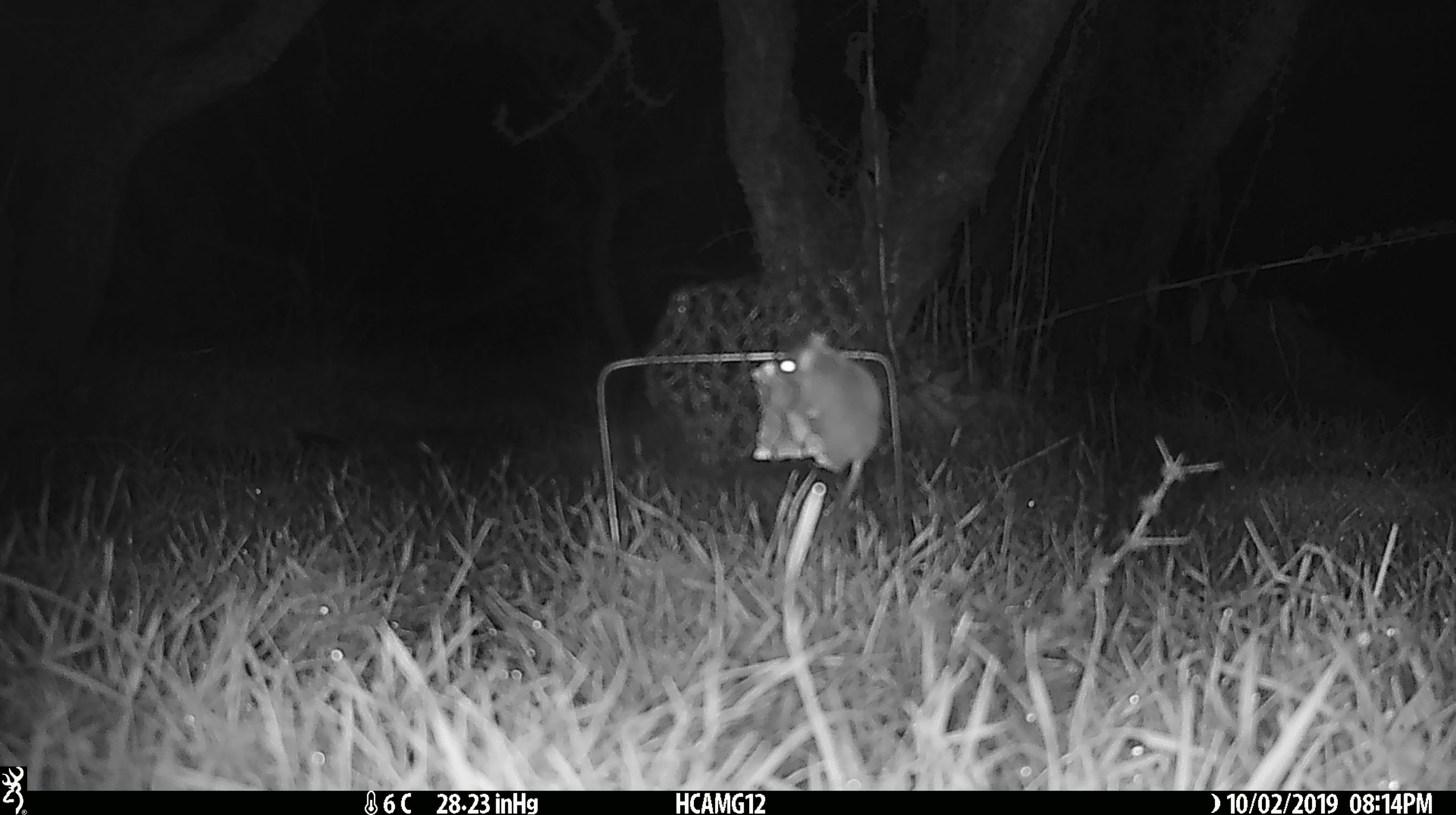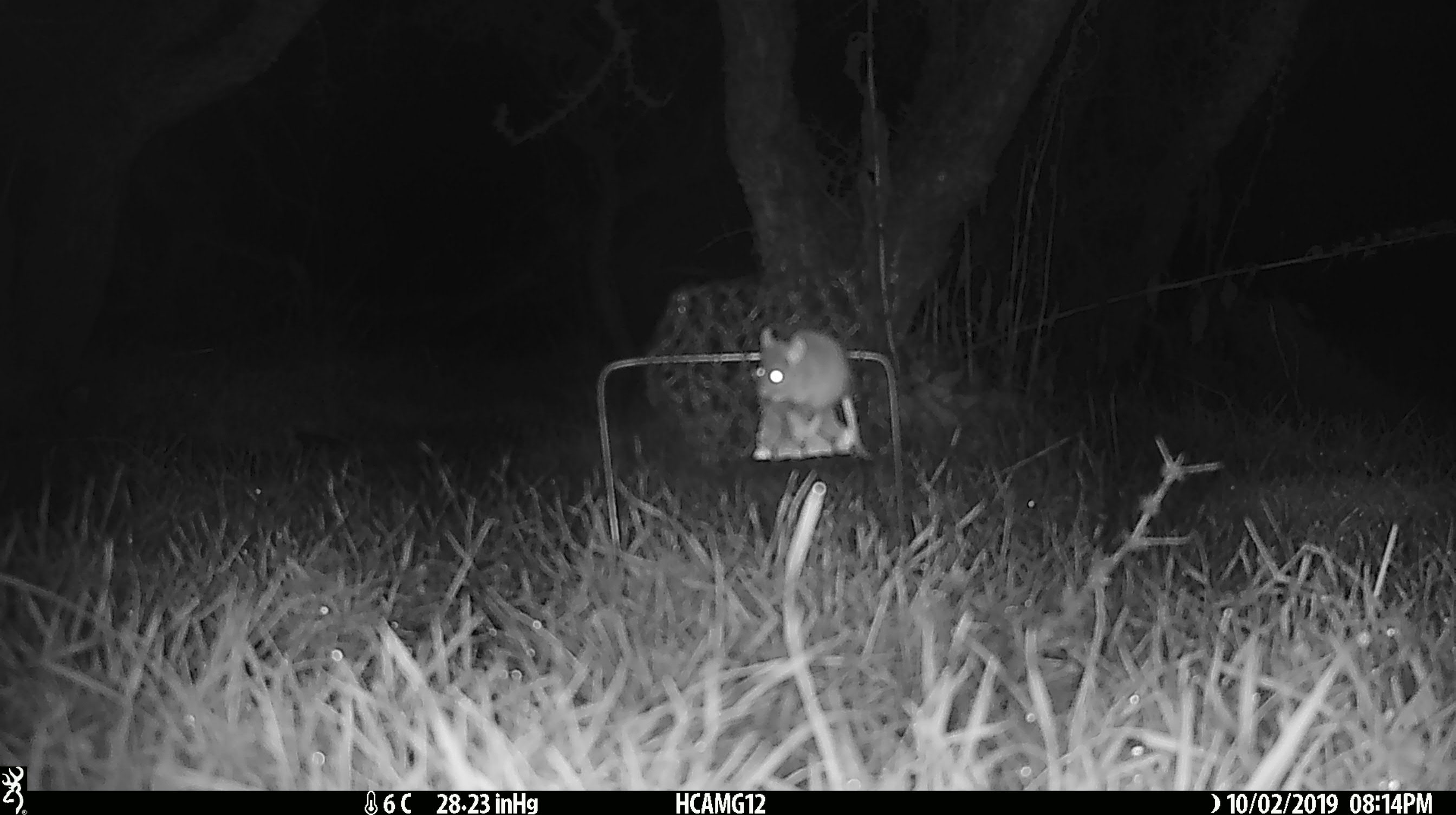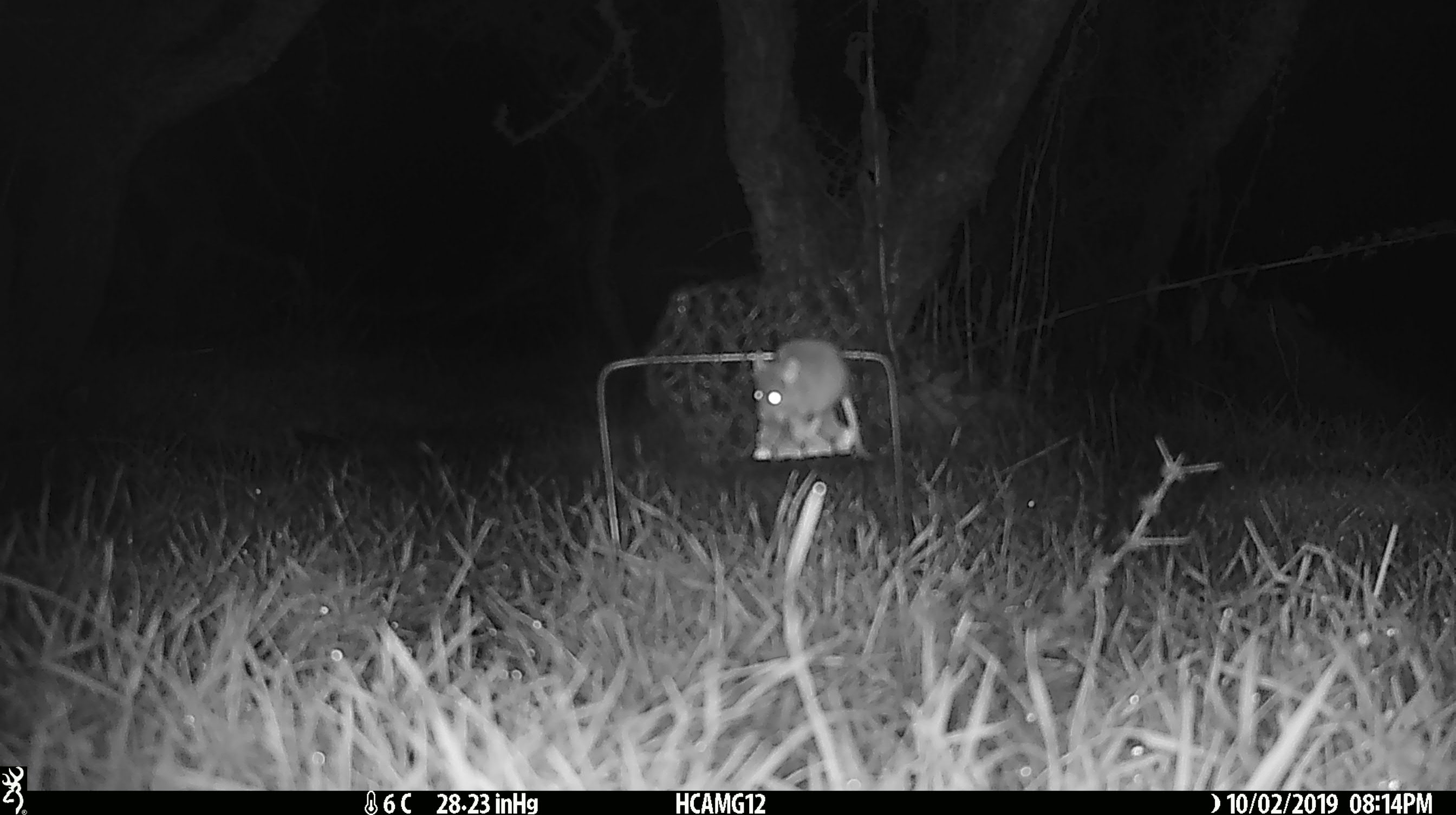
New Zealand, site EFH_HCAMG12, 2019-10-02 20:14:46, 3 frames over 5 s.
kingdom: Animalia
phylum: Chordata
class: Mammalia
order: Rodentia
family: Muridae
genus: Mus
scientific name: Mus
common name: mouse